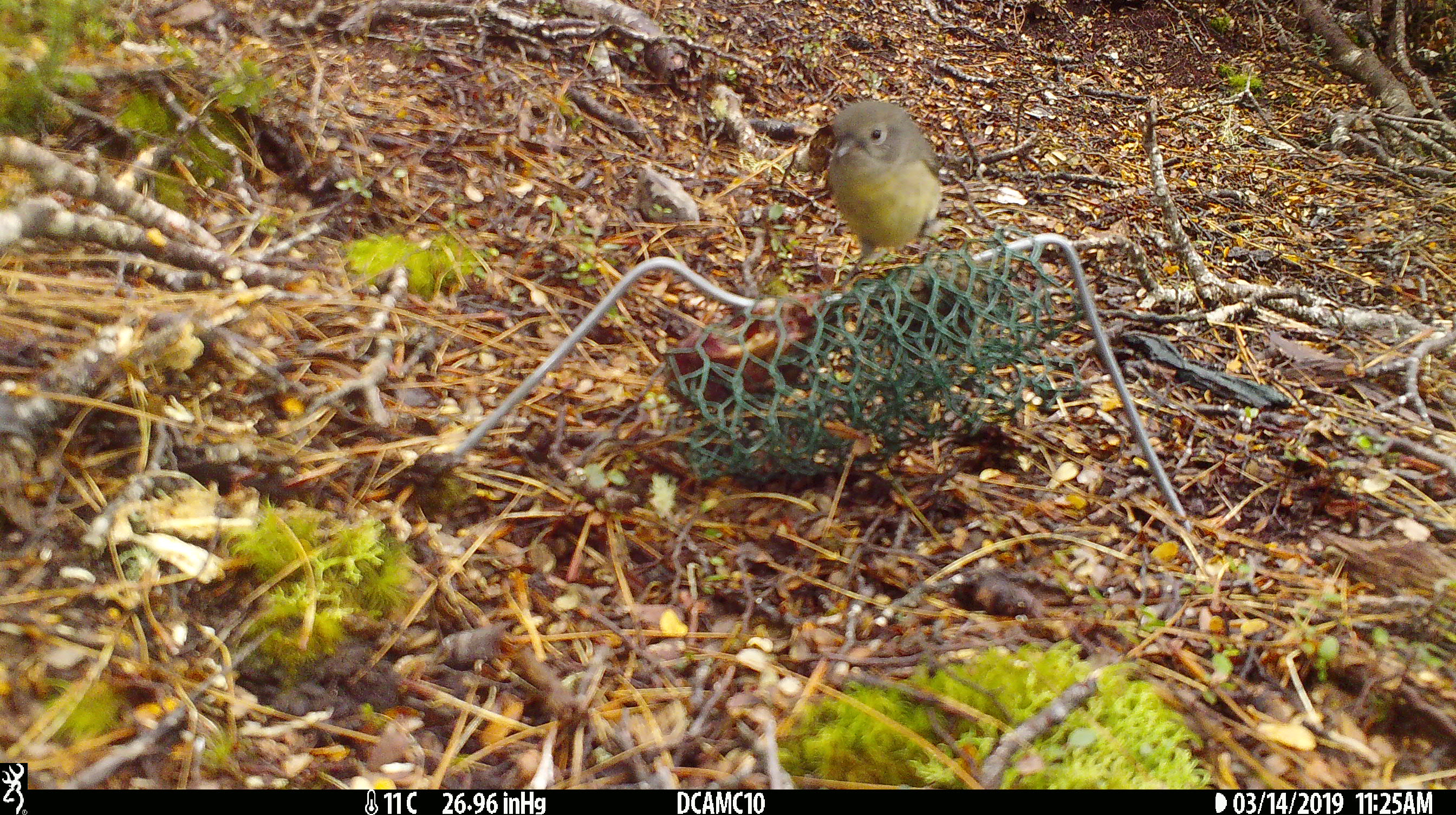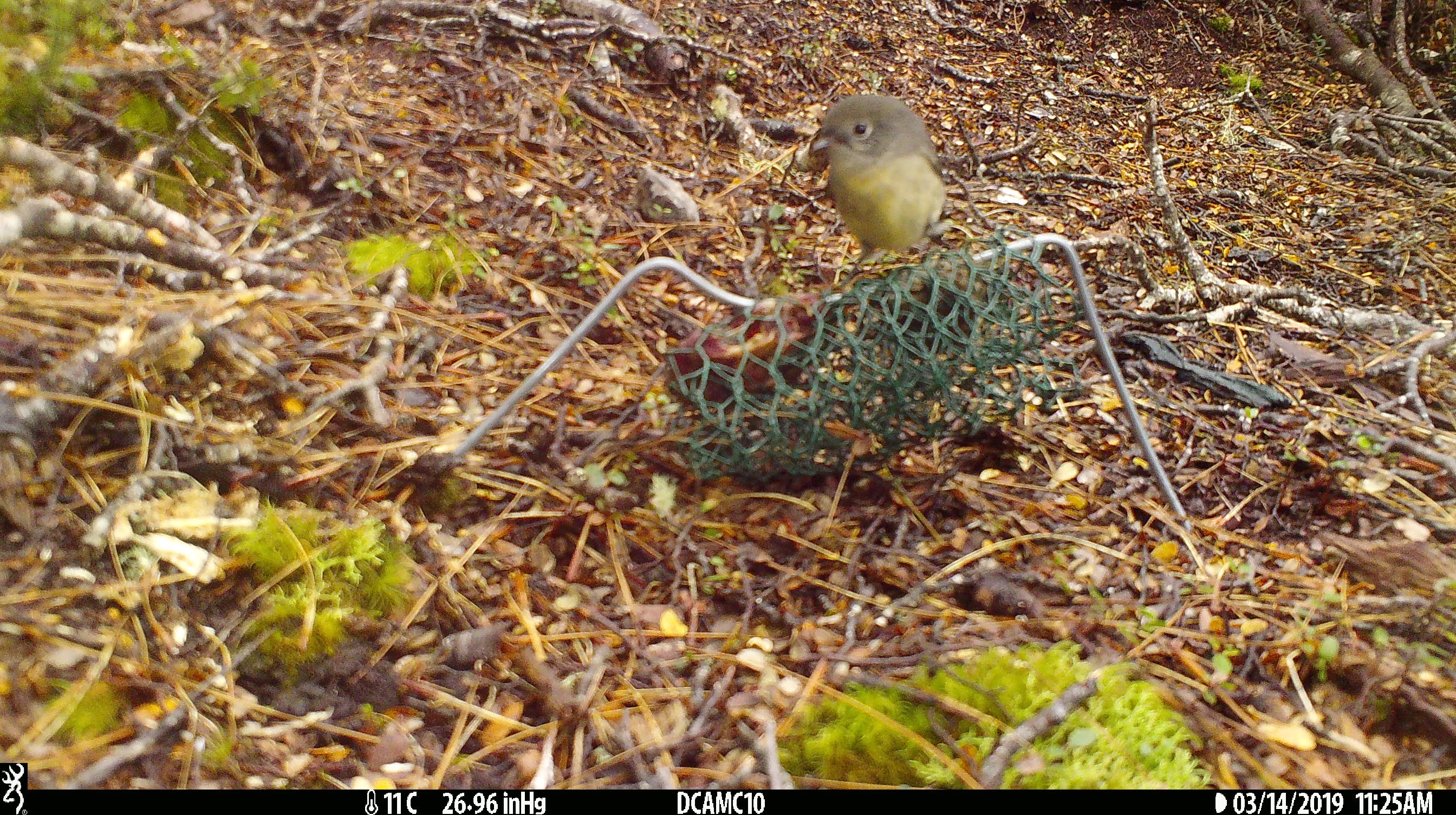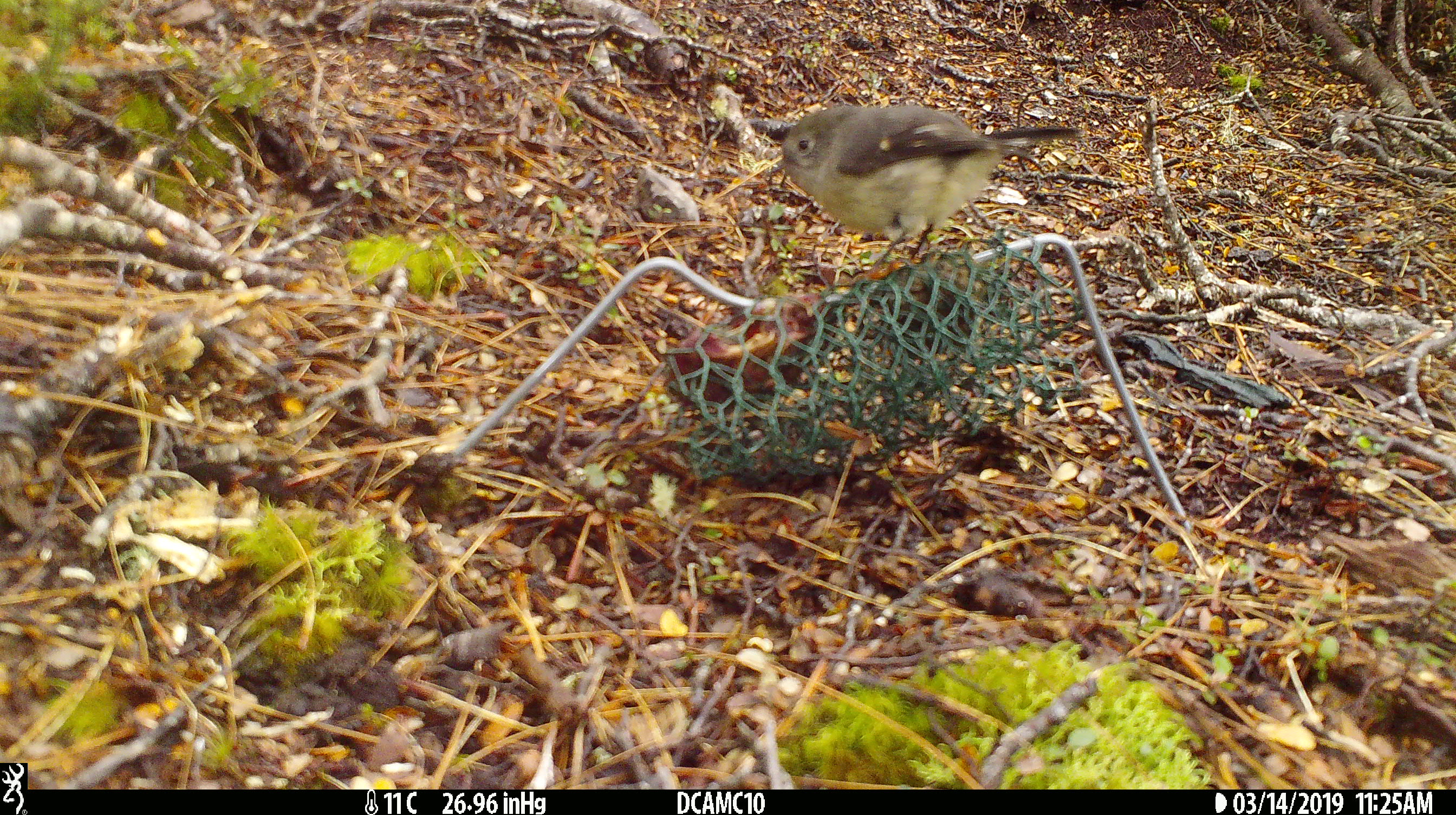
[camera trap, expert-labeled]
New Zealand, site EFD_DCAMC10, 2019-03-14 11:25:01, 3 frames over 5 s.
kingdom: Animalia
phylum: Chordata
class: Aves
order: Passeriformes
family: Petroicidae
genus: Petroica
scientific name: Petroica macrocephala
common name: tomtit